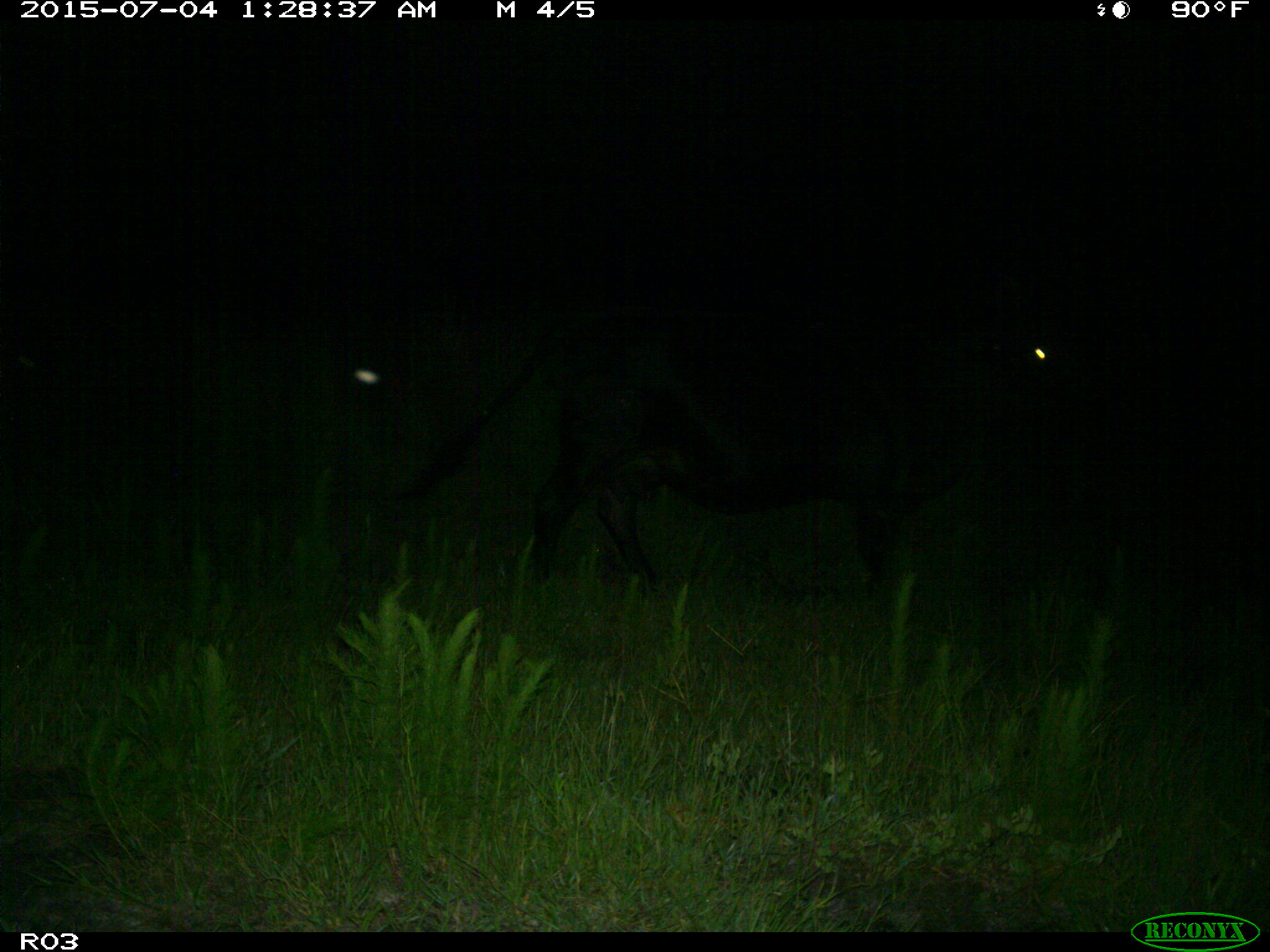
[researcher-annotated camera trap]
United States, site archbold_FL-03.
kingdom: Animalia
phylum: Chordata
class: Mammalia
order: Artiodactyla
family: Bovidae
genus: Bos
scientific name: Bos taurus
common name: domestic cow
Bos taurus (domestic cow).